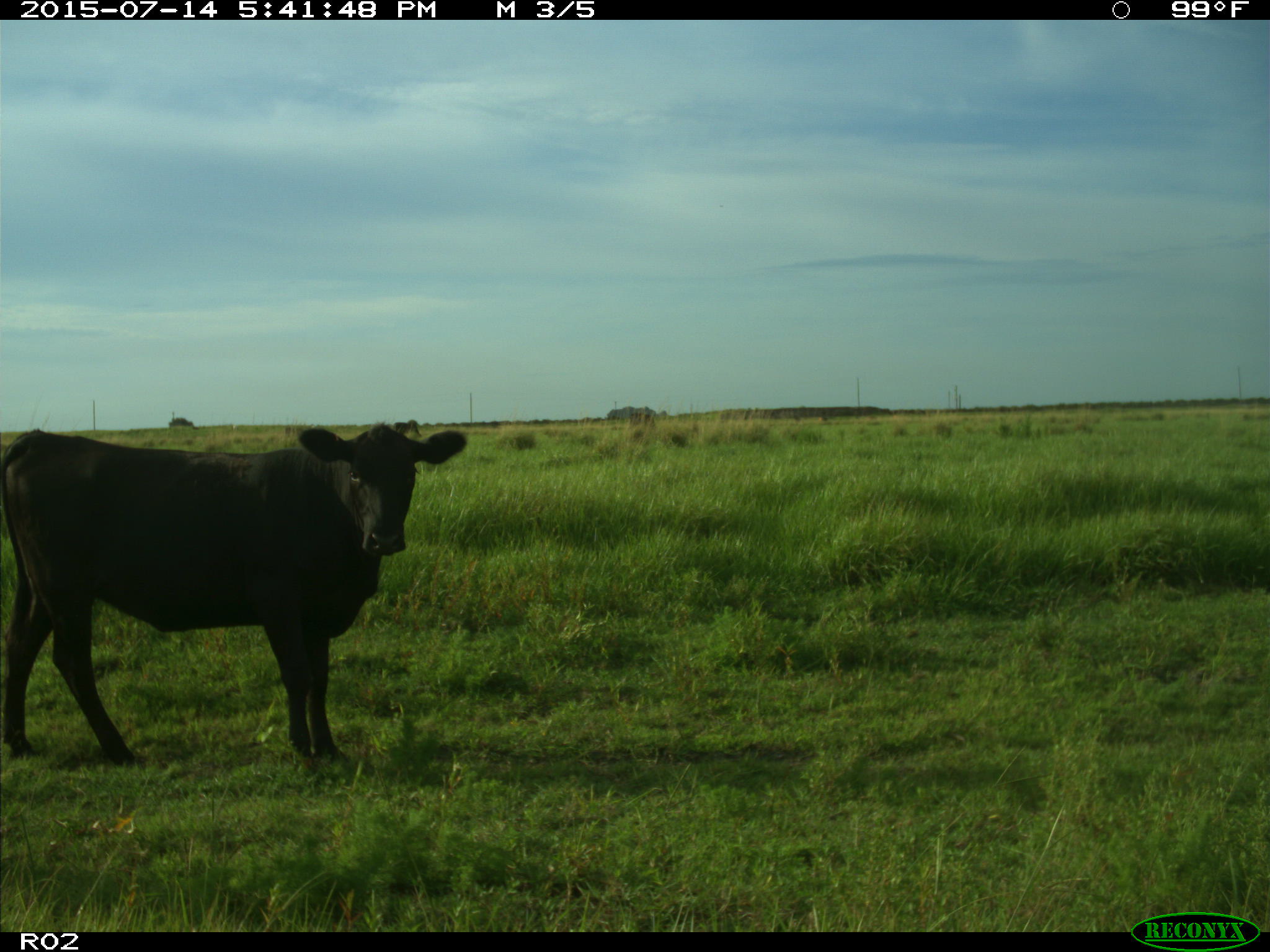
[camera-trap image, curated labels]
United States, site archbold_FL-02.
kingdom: Animalia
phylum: Chordata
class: Mammalia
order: Artiodactyla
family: Bovidae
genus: Bos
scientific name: Bos taurus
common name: domestic cow